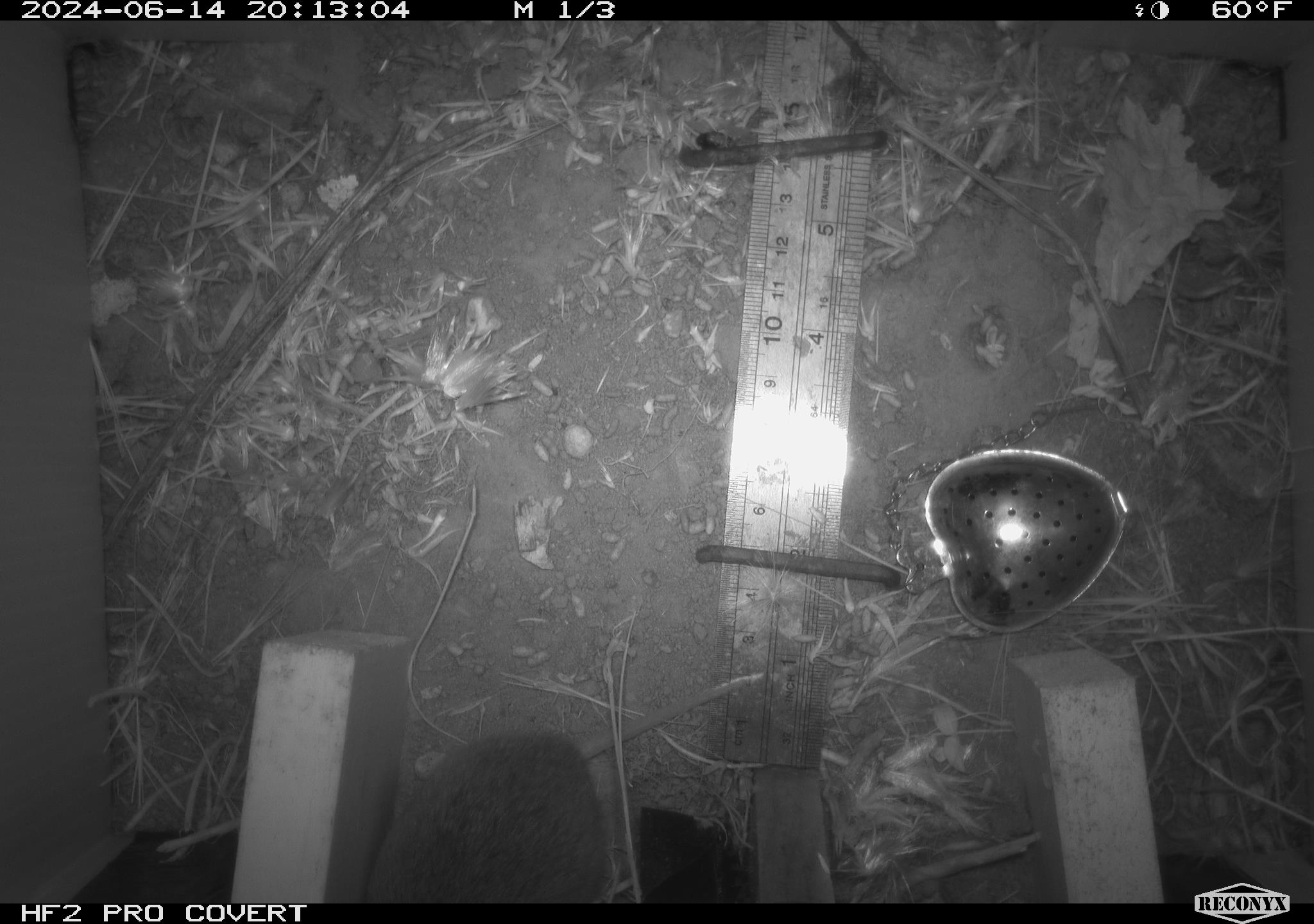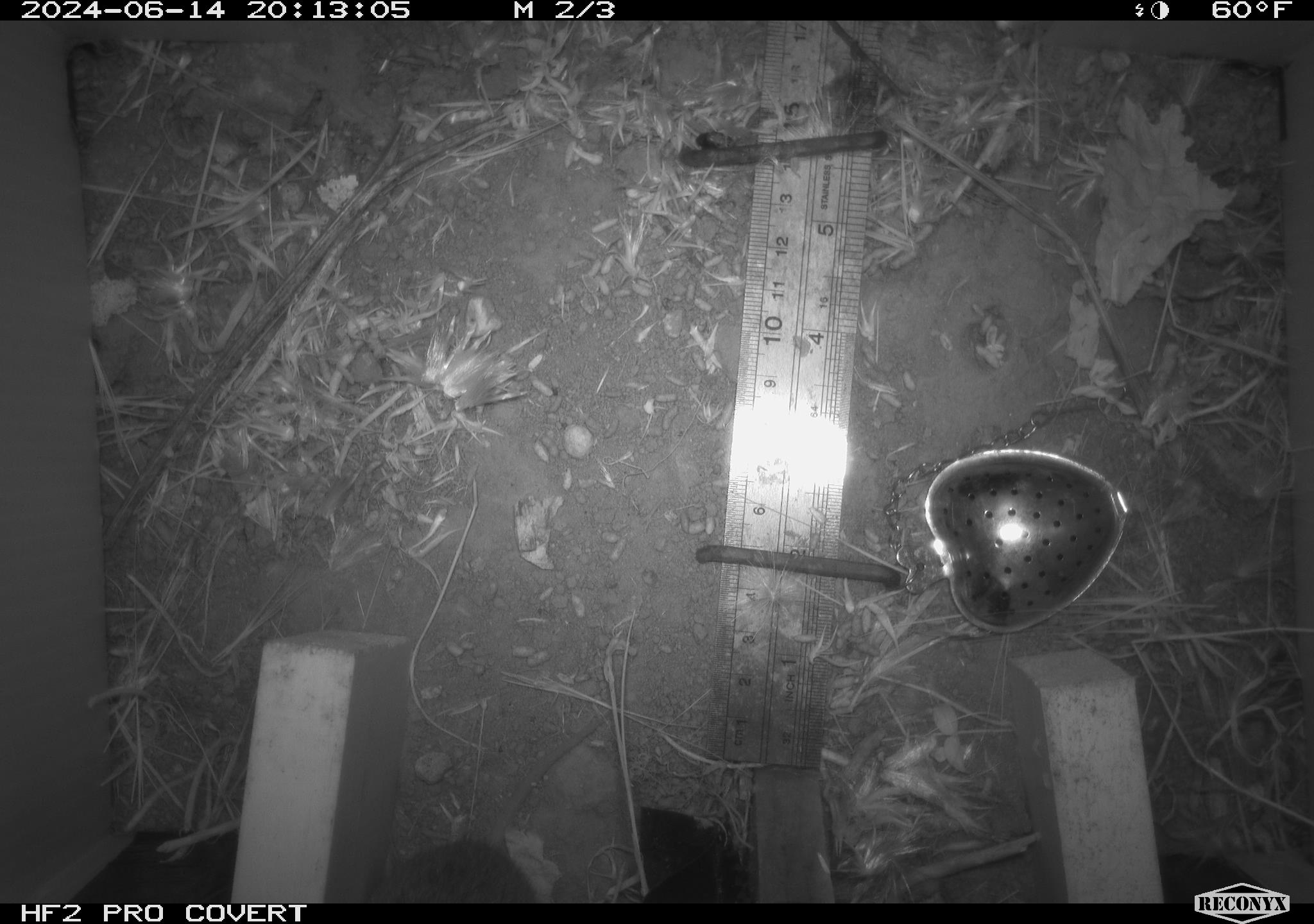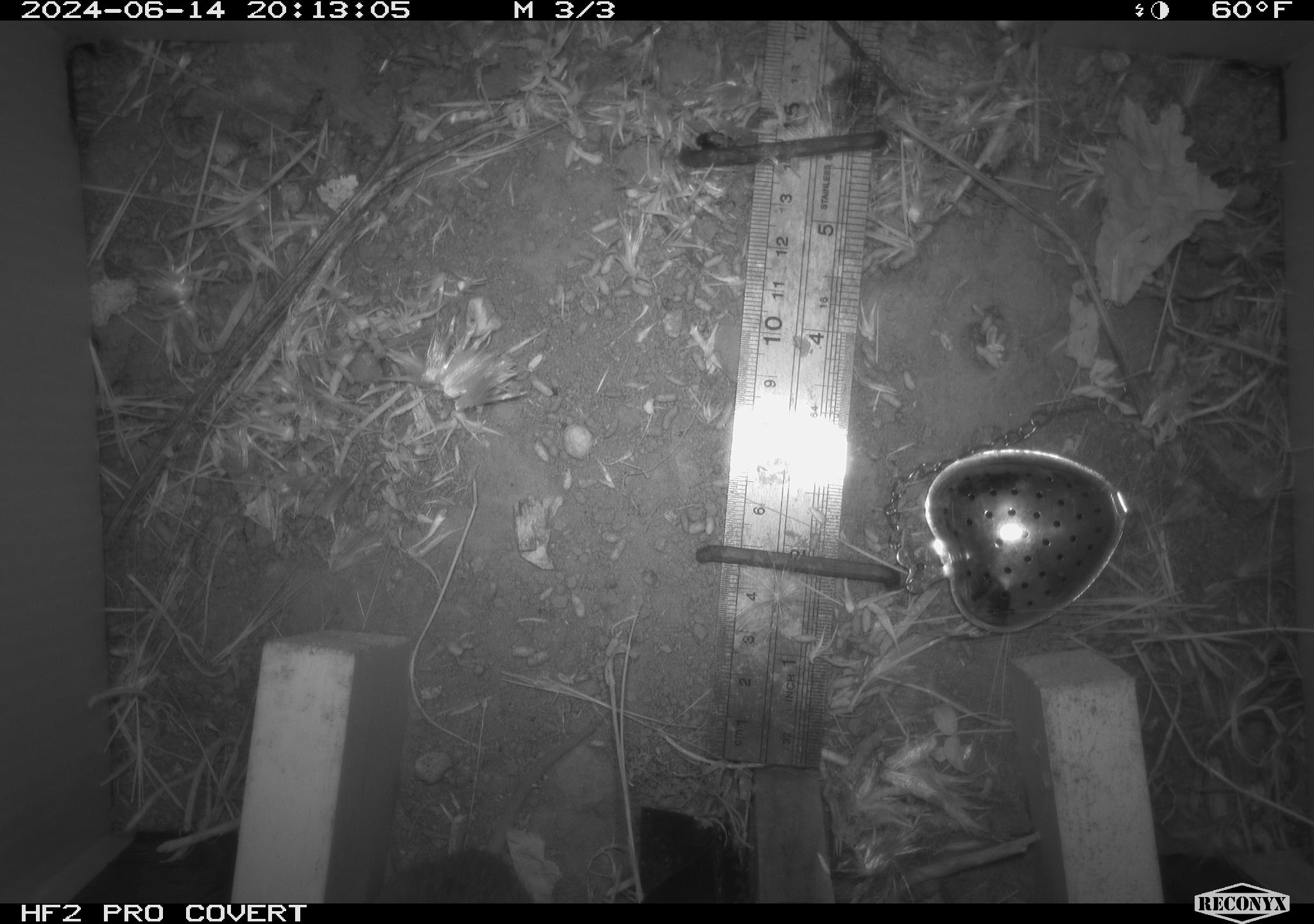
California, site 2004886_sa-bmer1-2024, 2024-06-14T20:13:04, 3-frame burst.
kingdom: Animalia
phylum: Chordata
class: Mammalia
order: Rodentia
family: Cricetidae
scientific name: Cricetidae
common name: hamsters, voles, lemmings, and allies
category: cricetidae family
Cricetidae family (hamsters, voles, lemmings, and allies) (Cricetidae).